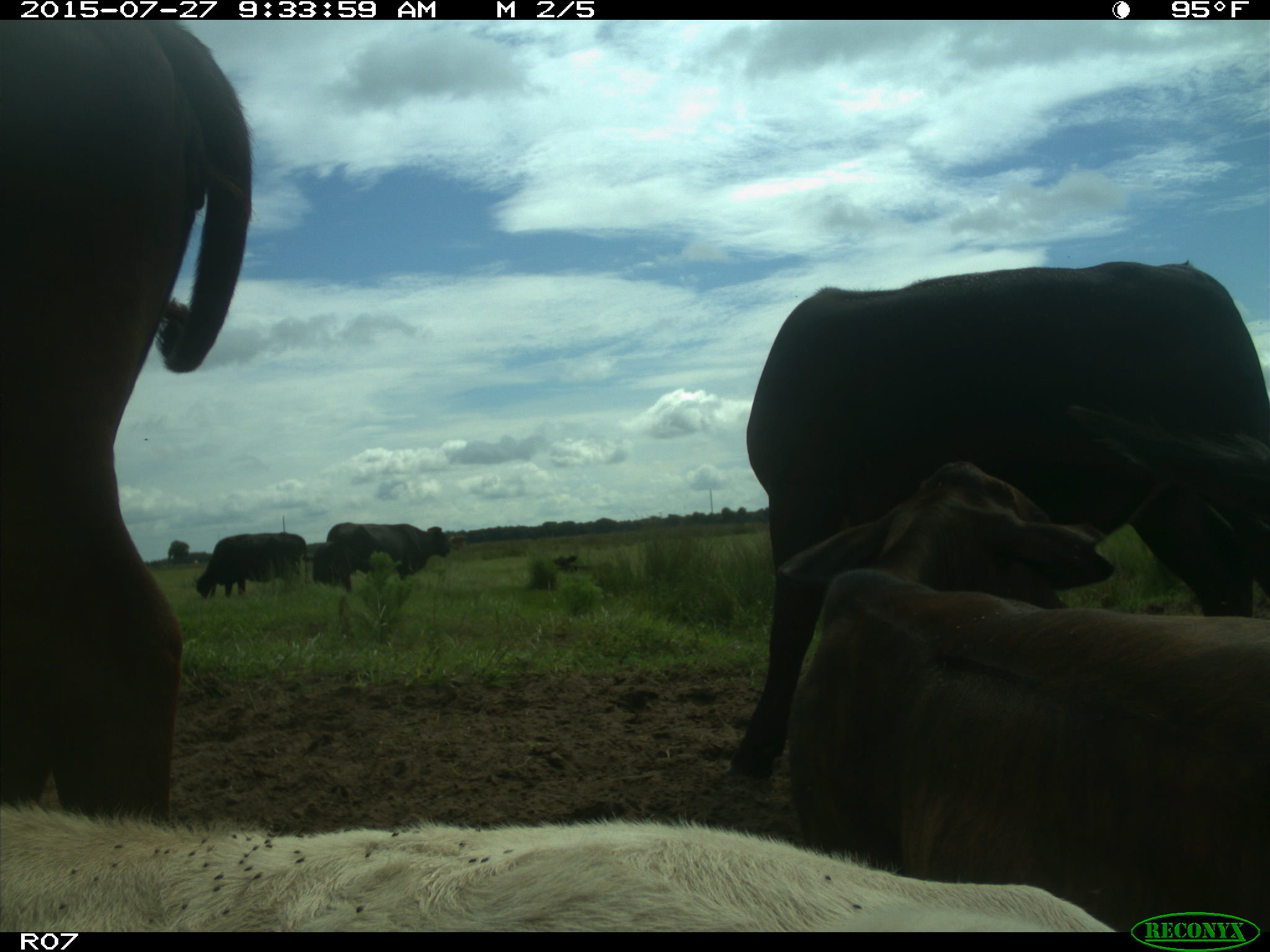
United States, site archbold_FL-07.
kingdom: Animalia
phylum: Chordata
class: Mammalia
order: Artiodactyla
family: Bovidae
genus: Bos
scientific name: Bos taurus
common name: domestic cow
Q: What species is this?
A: Bos taurus (domestic cow).